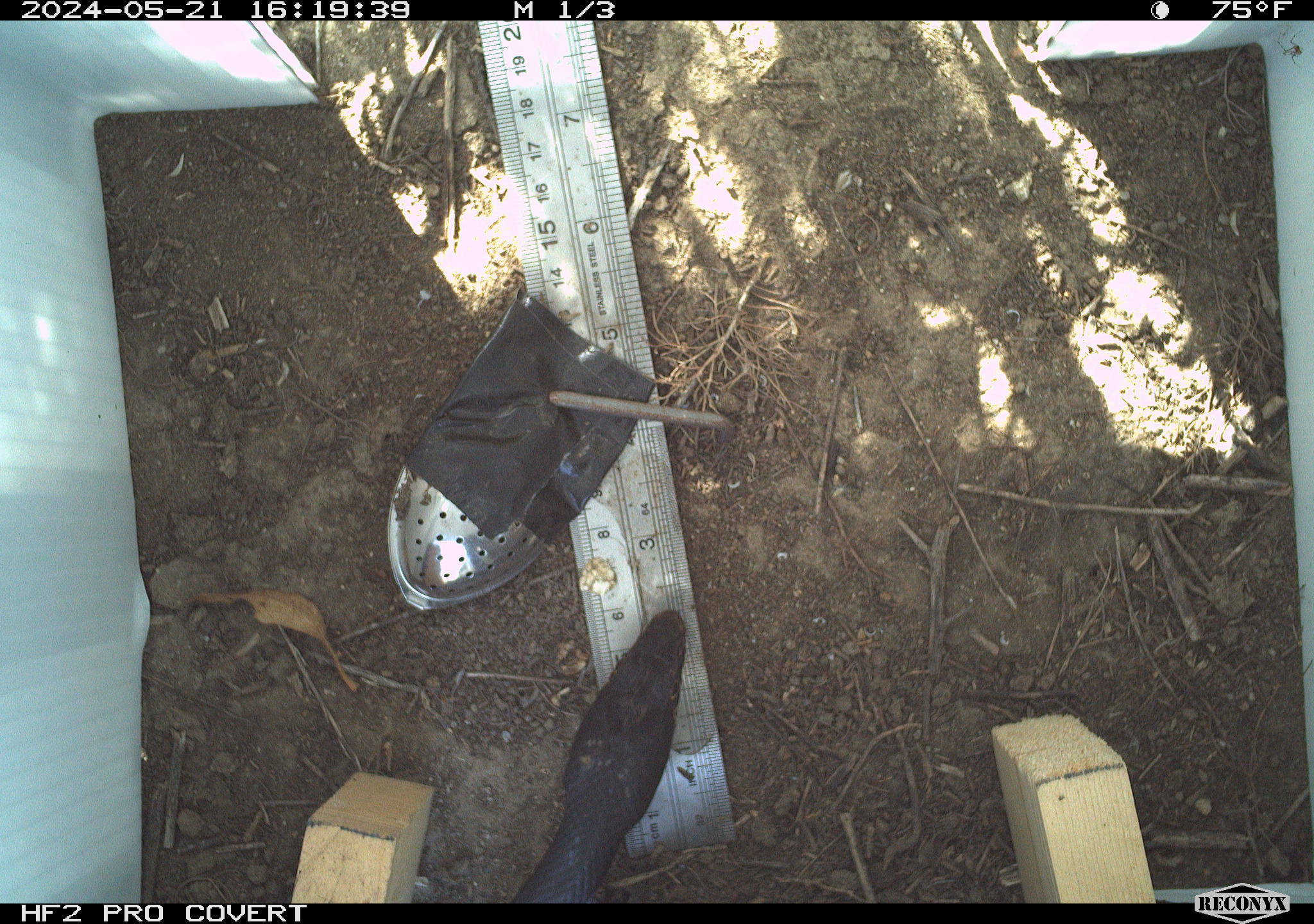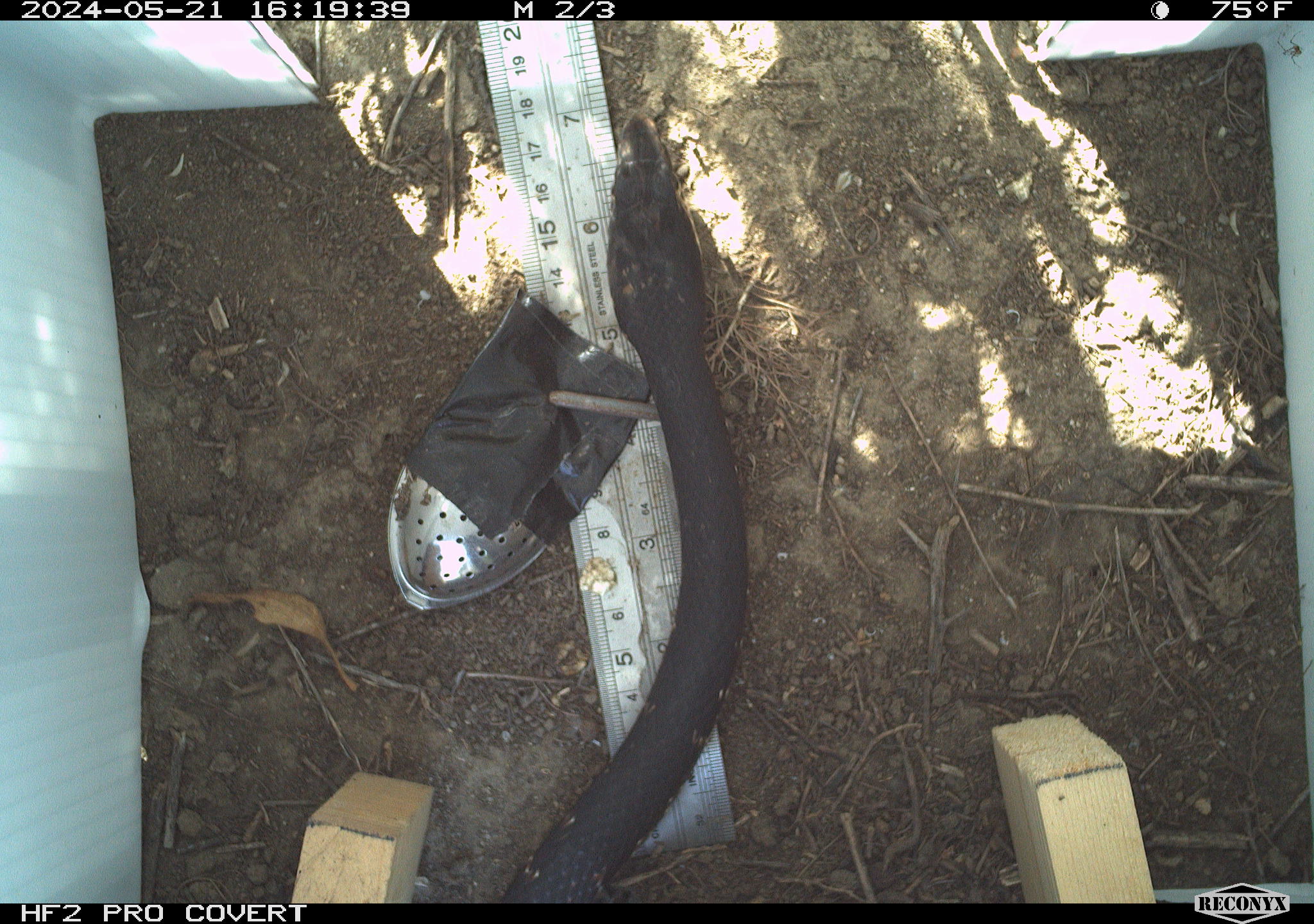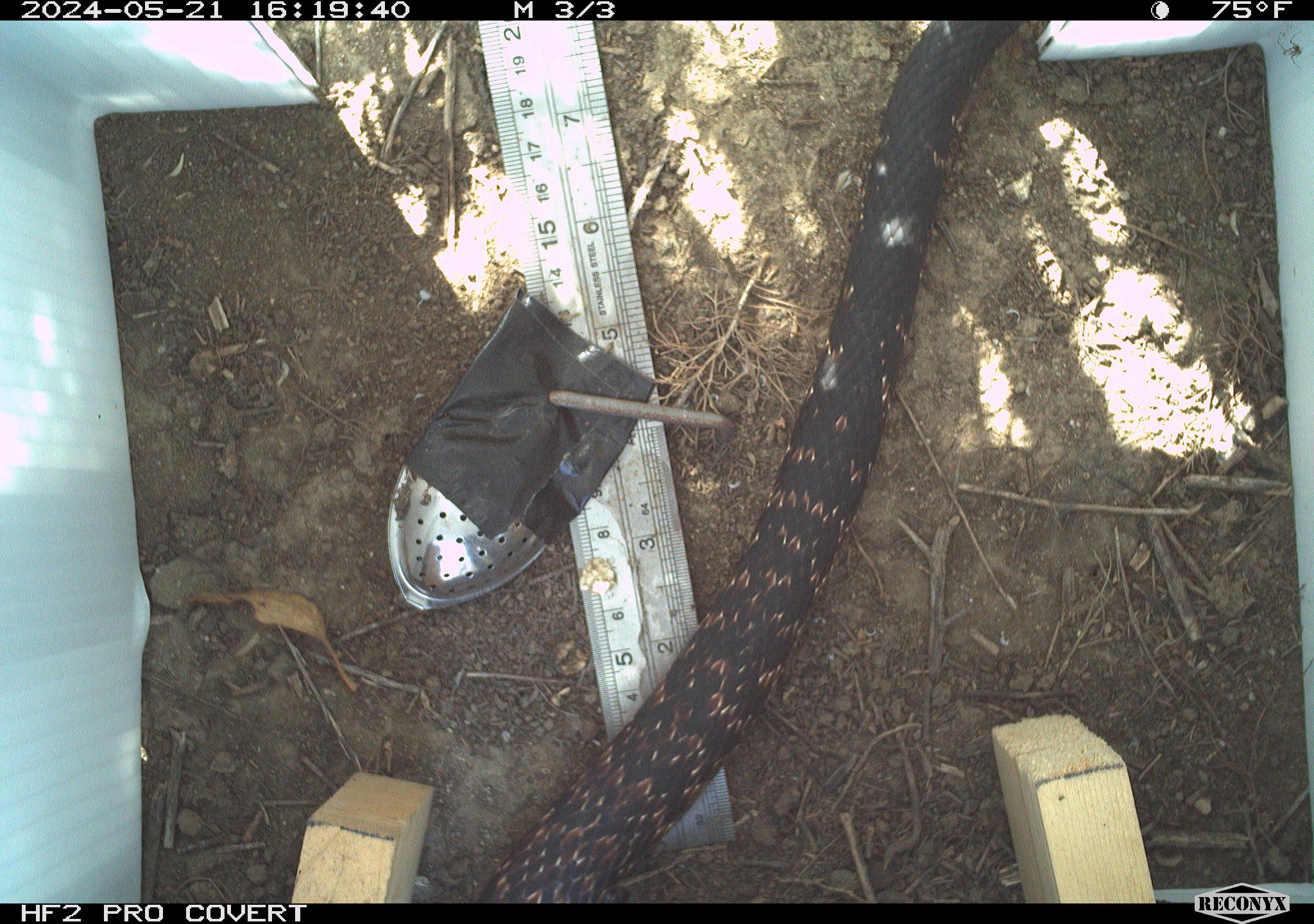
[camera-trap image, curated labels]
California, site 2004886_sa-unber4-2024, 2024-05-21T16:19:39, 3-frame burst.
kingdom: Animalia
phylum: Chordata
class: Reptilia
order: Squamata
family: Colubridae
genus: Masticophis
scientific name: Masticophis flagellum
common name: coachwhip